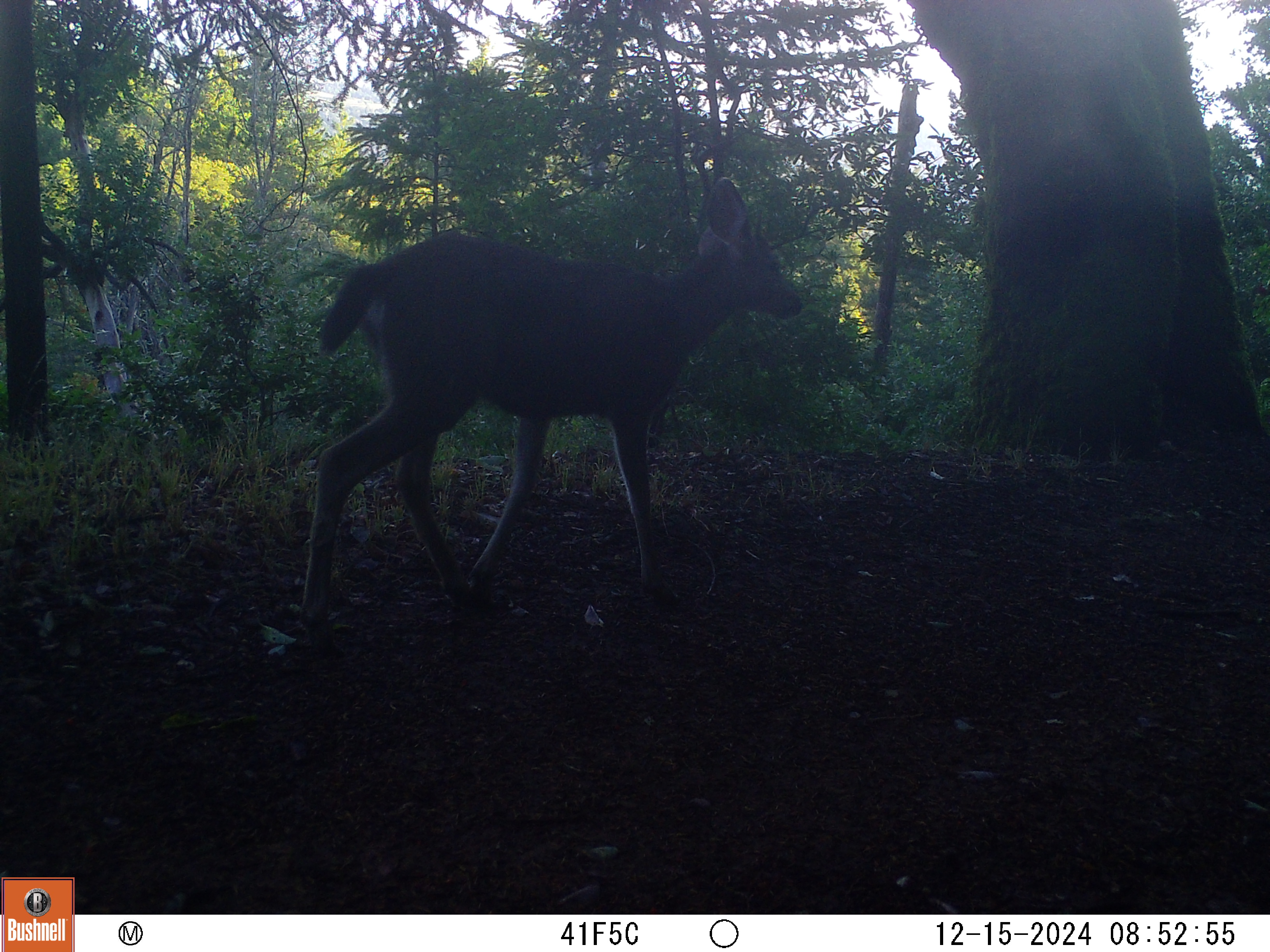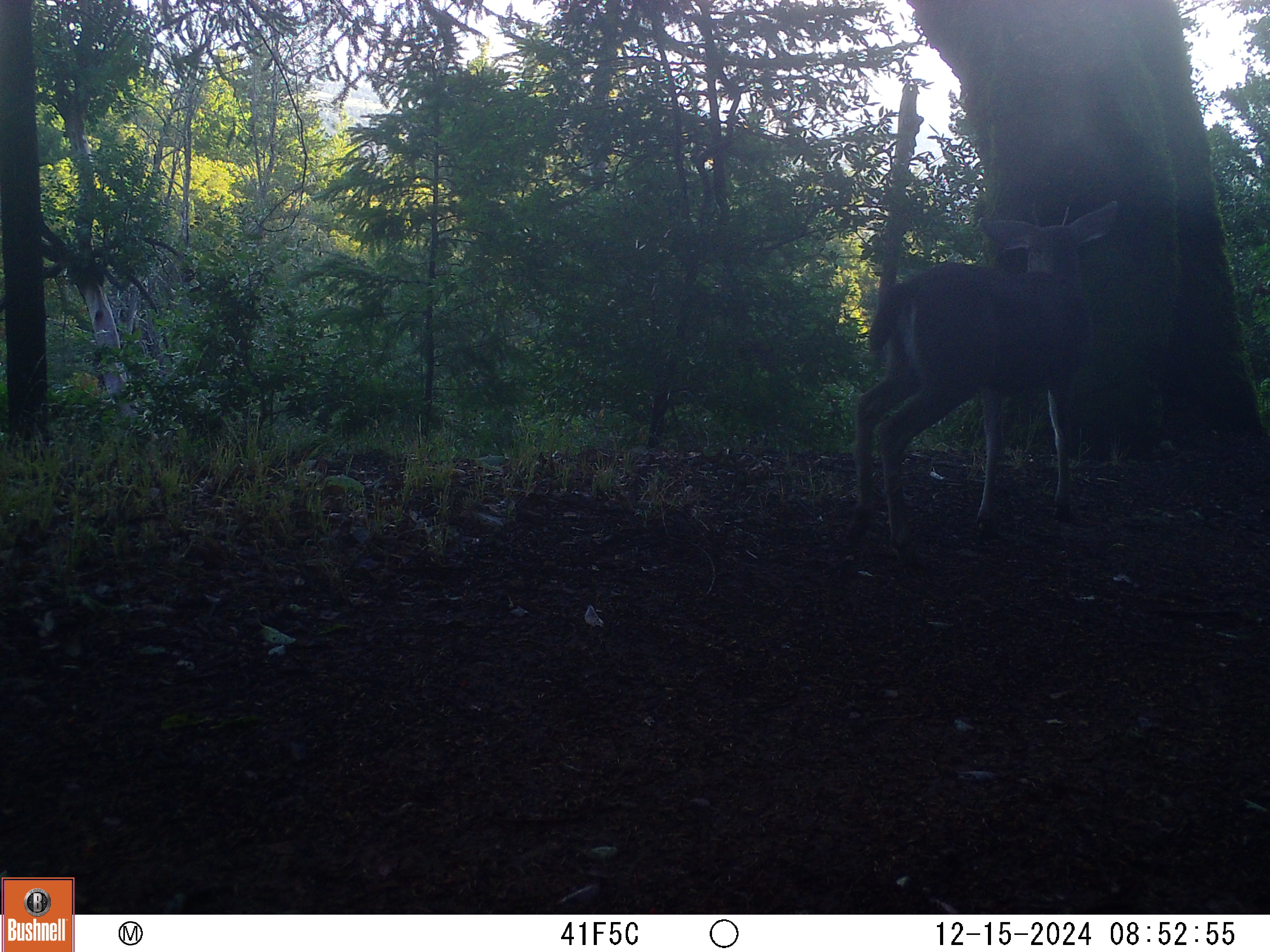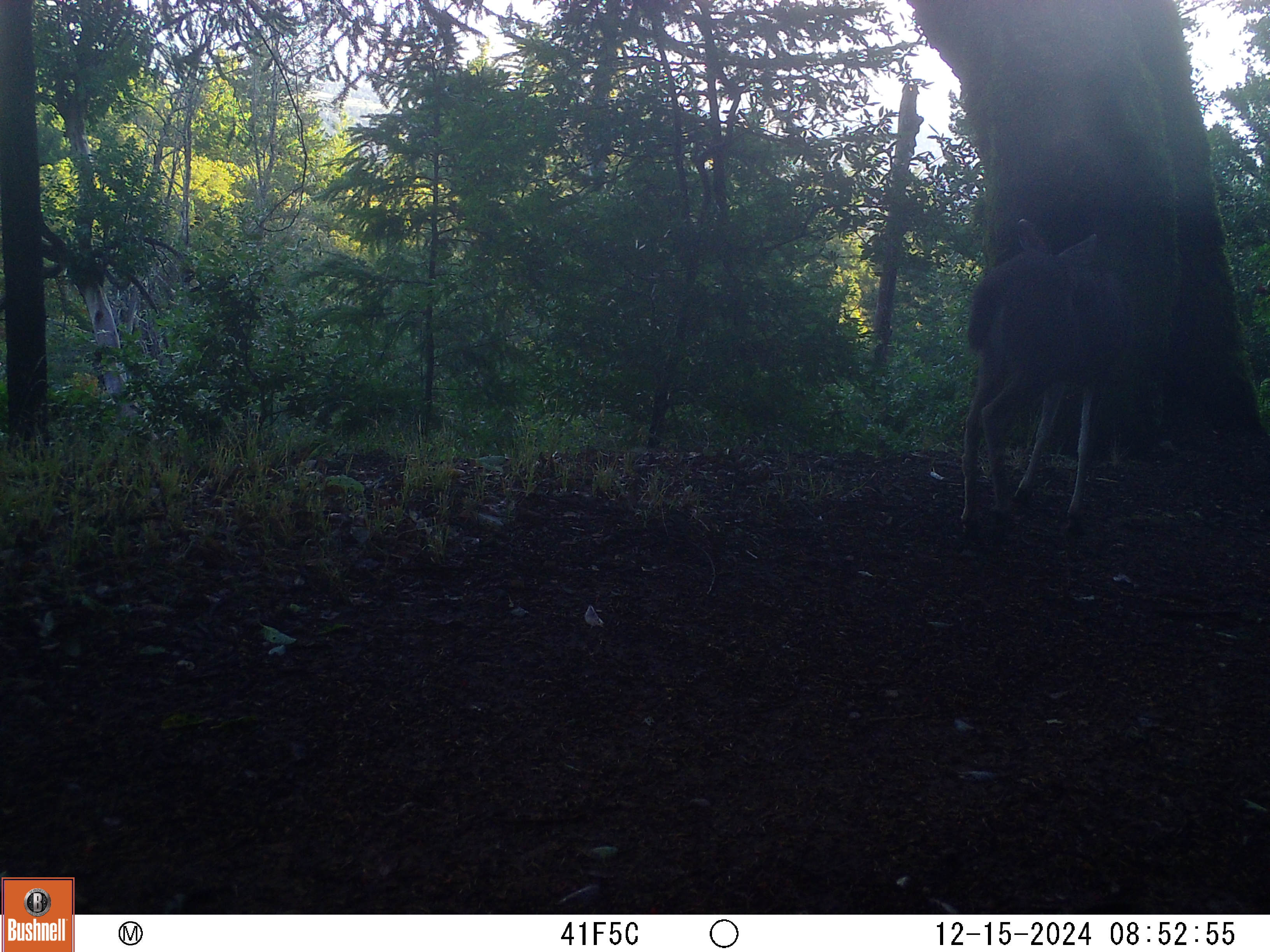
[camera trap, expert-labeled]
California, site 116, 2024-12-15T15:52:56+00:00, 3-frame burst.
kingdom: Animalia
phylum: Chordata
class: Mammalia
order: Artiodactyla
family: Cervidae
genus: Odocoileus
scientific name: Odocoileus hemionus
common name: mule deer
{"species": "mule deer (Odocoileus hemionus)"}